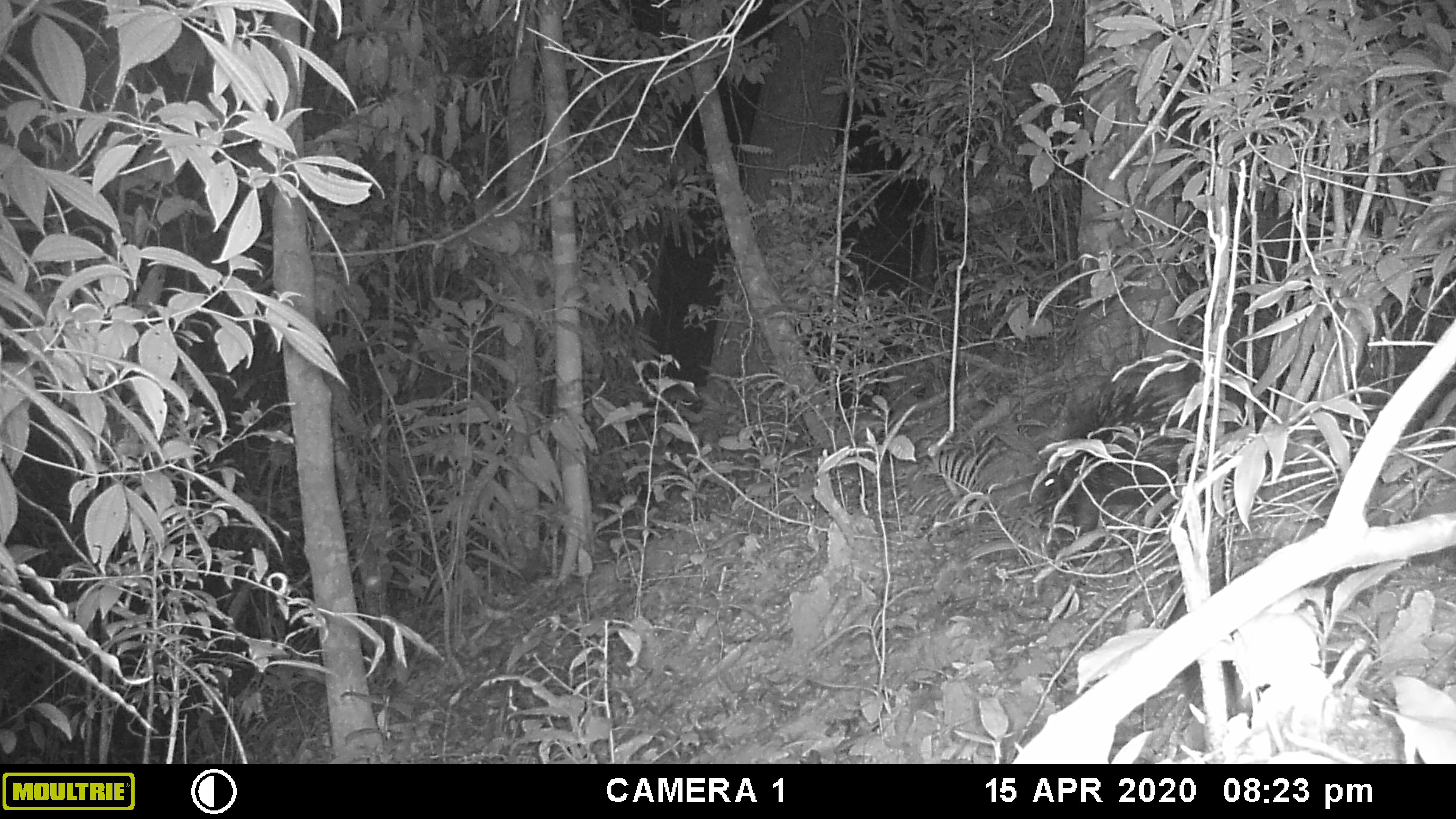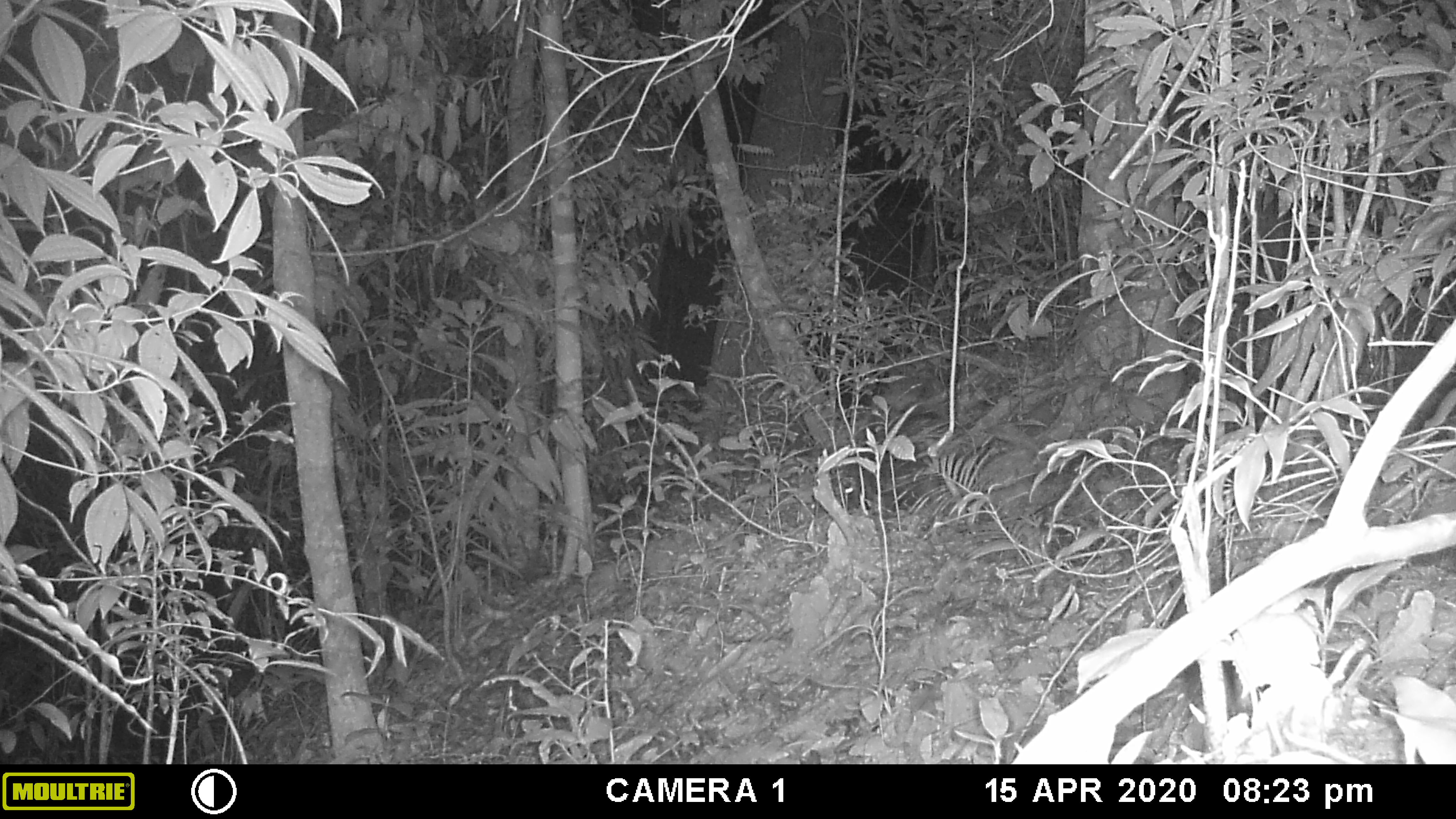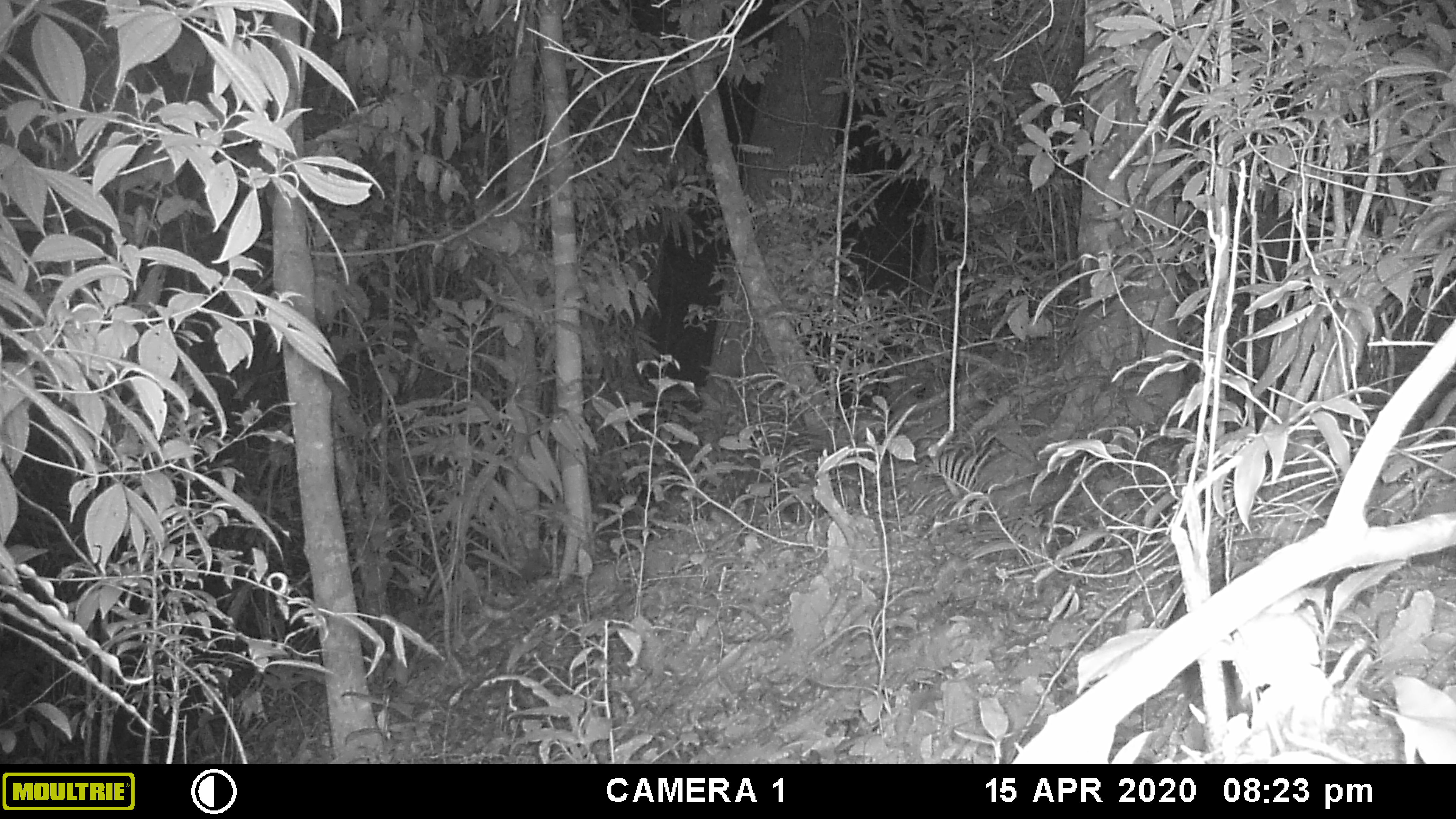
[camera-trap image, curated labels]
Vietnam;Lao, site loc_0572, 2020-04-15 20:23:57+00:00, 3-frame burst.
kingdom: Animalia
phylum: Chordata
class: Mammalia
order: Rodentia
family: Hystricidae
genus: Hystrix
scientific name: Hystrix brachyura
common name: malayan porcupine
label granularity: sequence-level